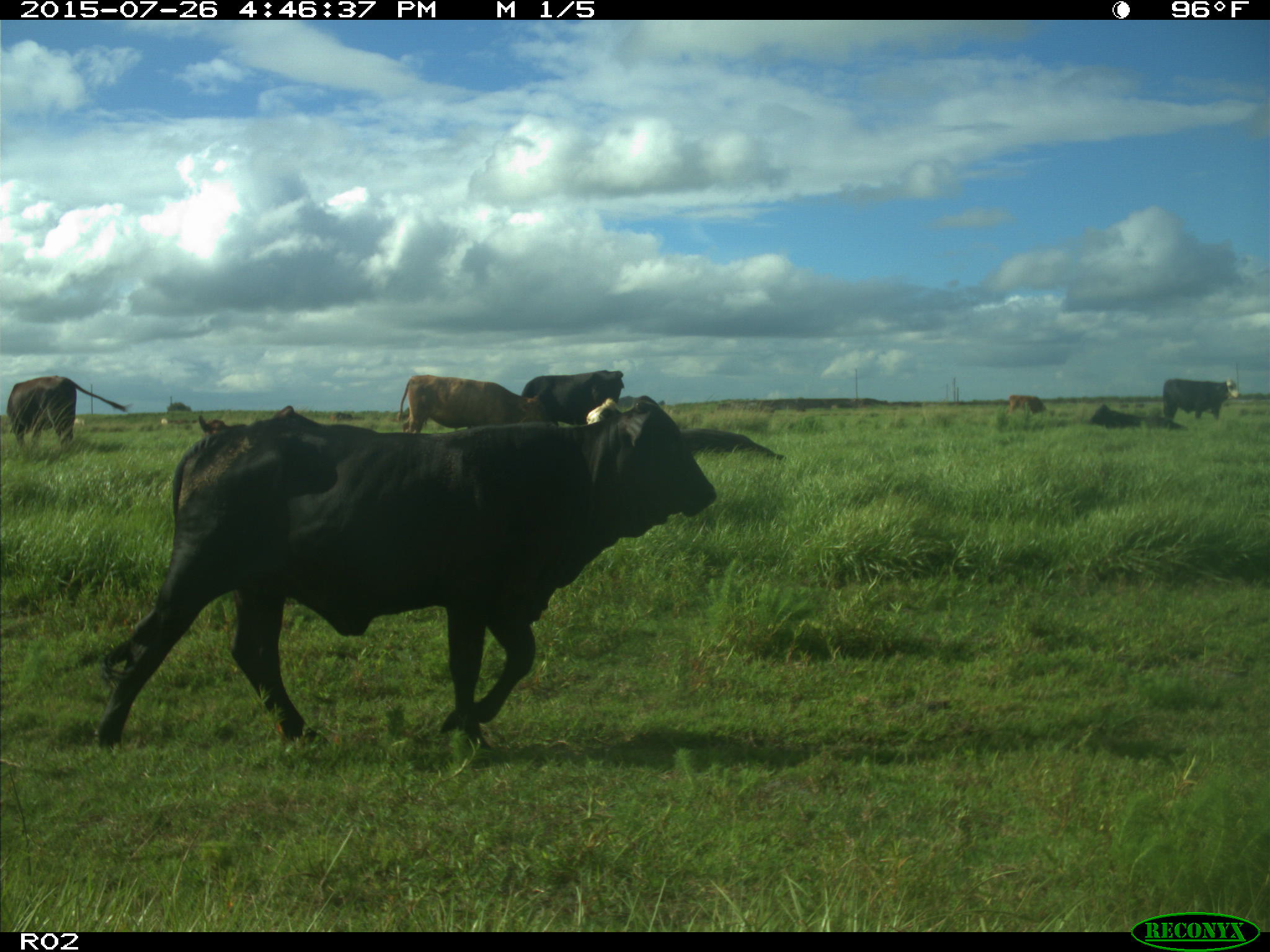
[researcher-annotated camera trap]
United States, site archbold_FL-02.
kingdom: Animalia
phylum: Chordata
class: Mammalia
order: Artiodactyla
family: Bovidae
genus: Bos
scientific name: Bos taurus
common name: domestic cow